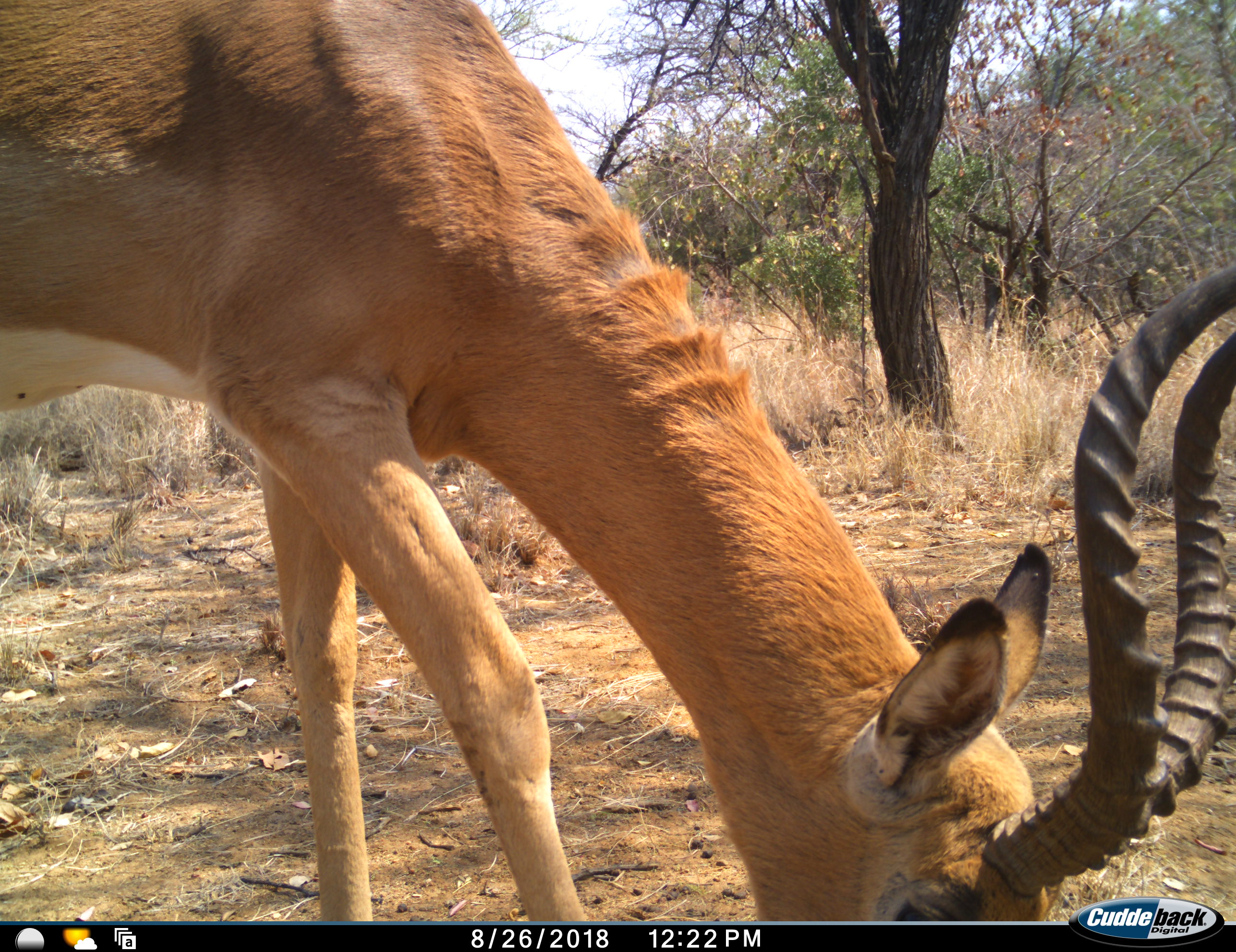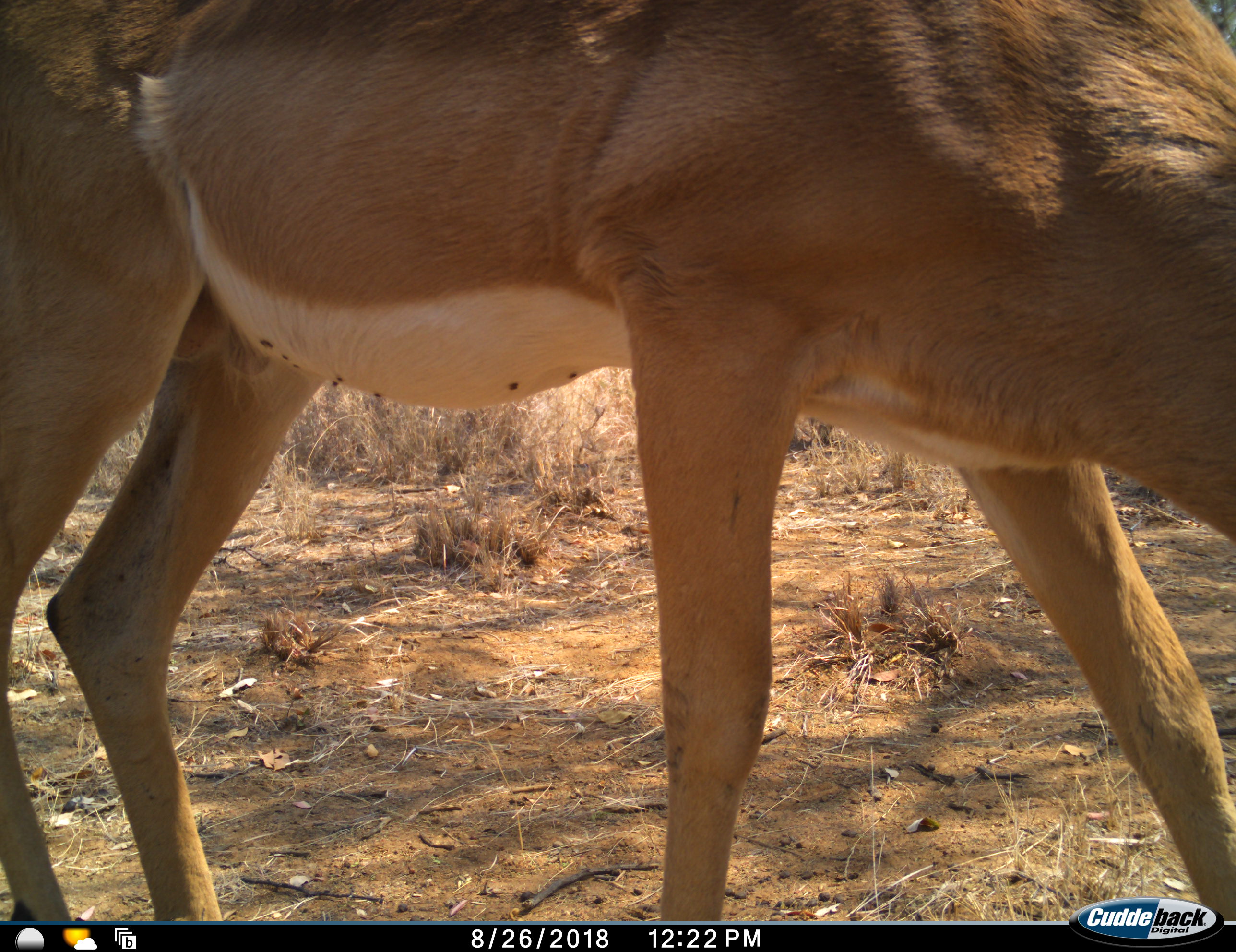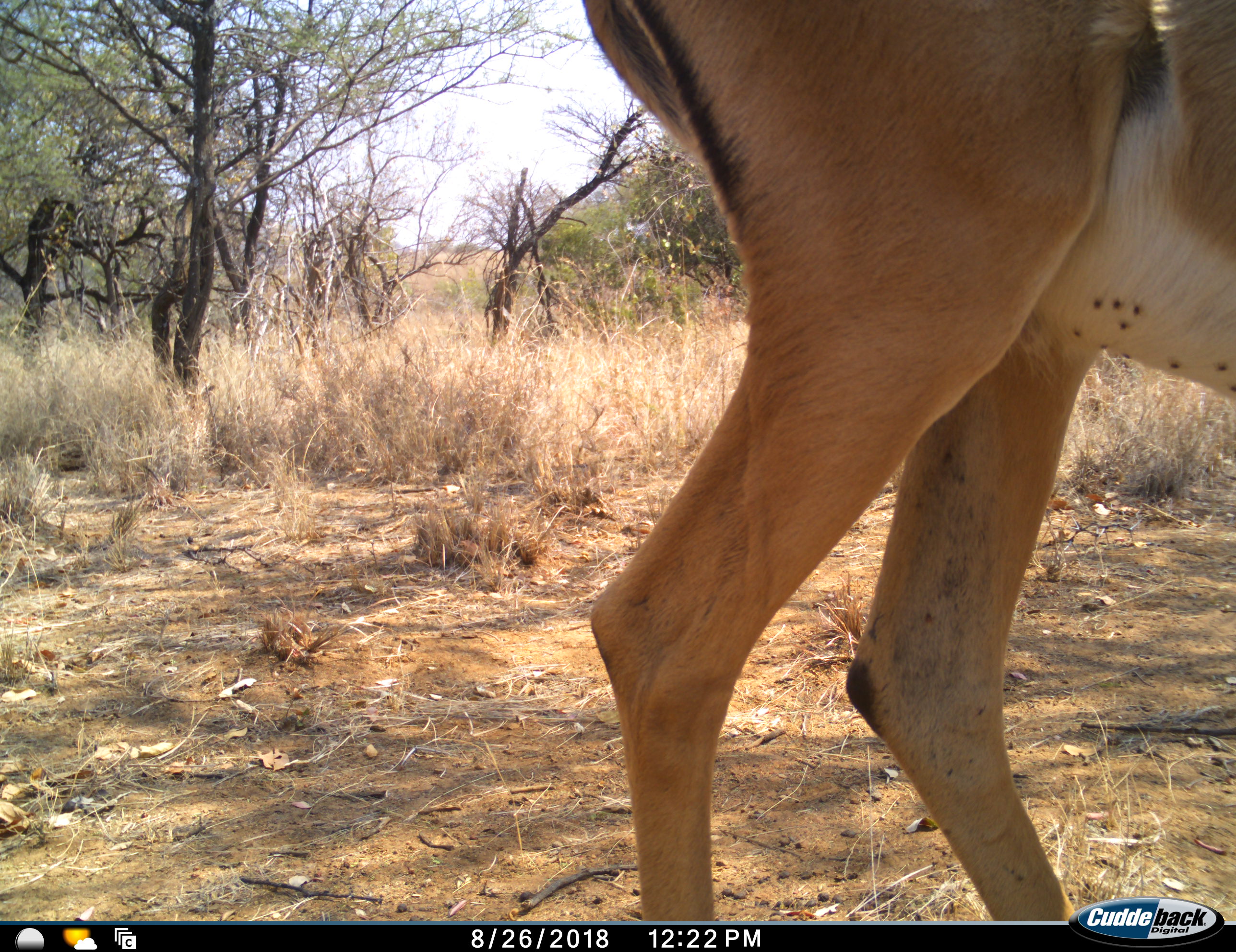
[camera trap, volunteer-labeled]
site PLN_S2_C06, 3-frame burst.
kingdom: Animalia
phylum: Chordata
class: Mammalia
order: Artiodactyla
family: Bovidae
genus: Aepyceros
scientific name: Aepyceros melampus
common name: impala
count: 1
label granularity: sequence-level